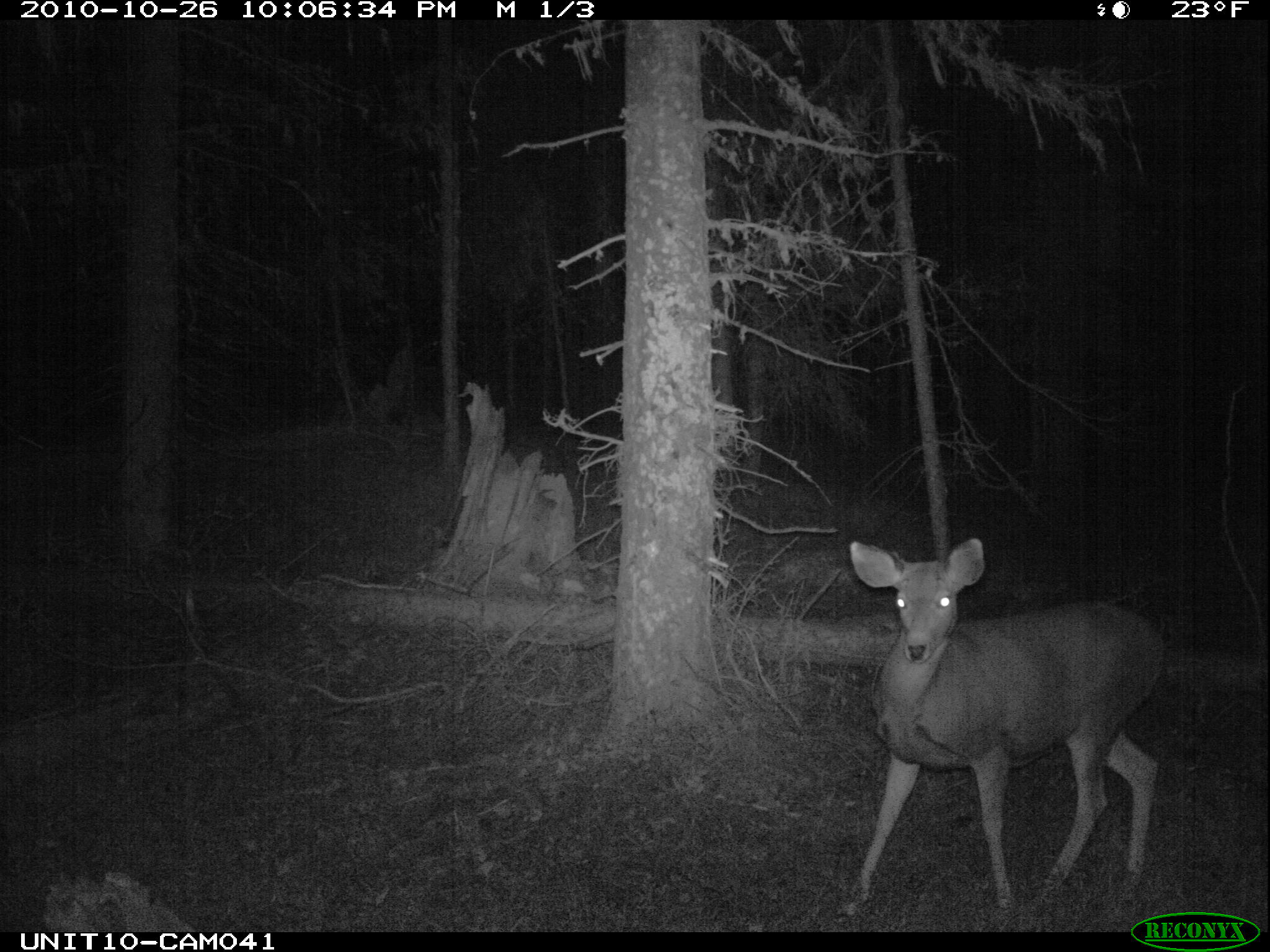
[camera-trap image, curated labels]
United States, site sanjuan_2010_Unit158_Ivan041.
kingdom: Animalia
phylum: Chordata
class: Mammalia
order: Artiodactyla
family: Cervidae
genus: Odocoileus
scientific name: Odocoileus hemionus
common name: mule deer